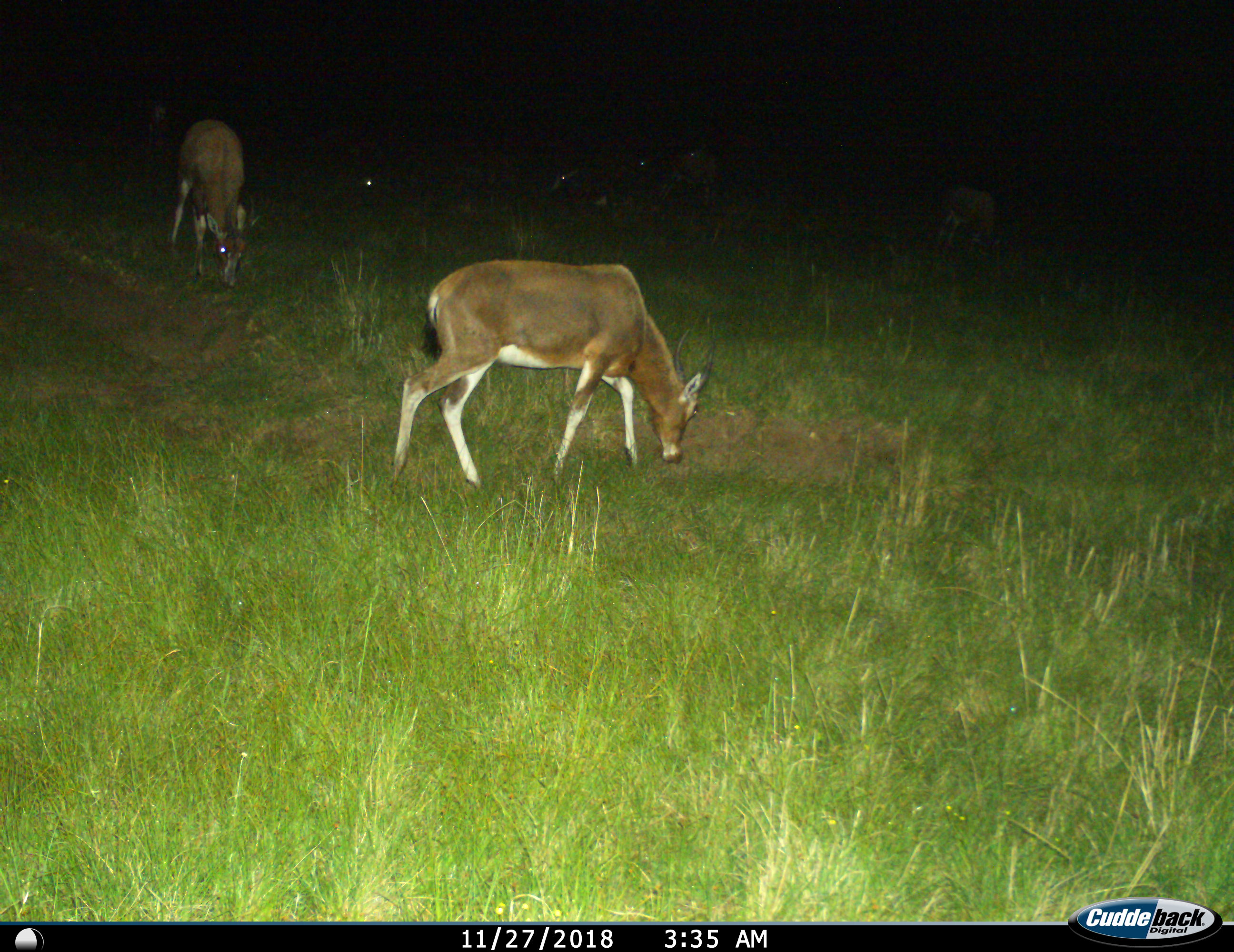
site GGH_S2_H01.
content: unidentified animal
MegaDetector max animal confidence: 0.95